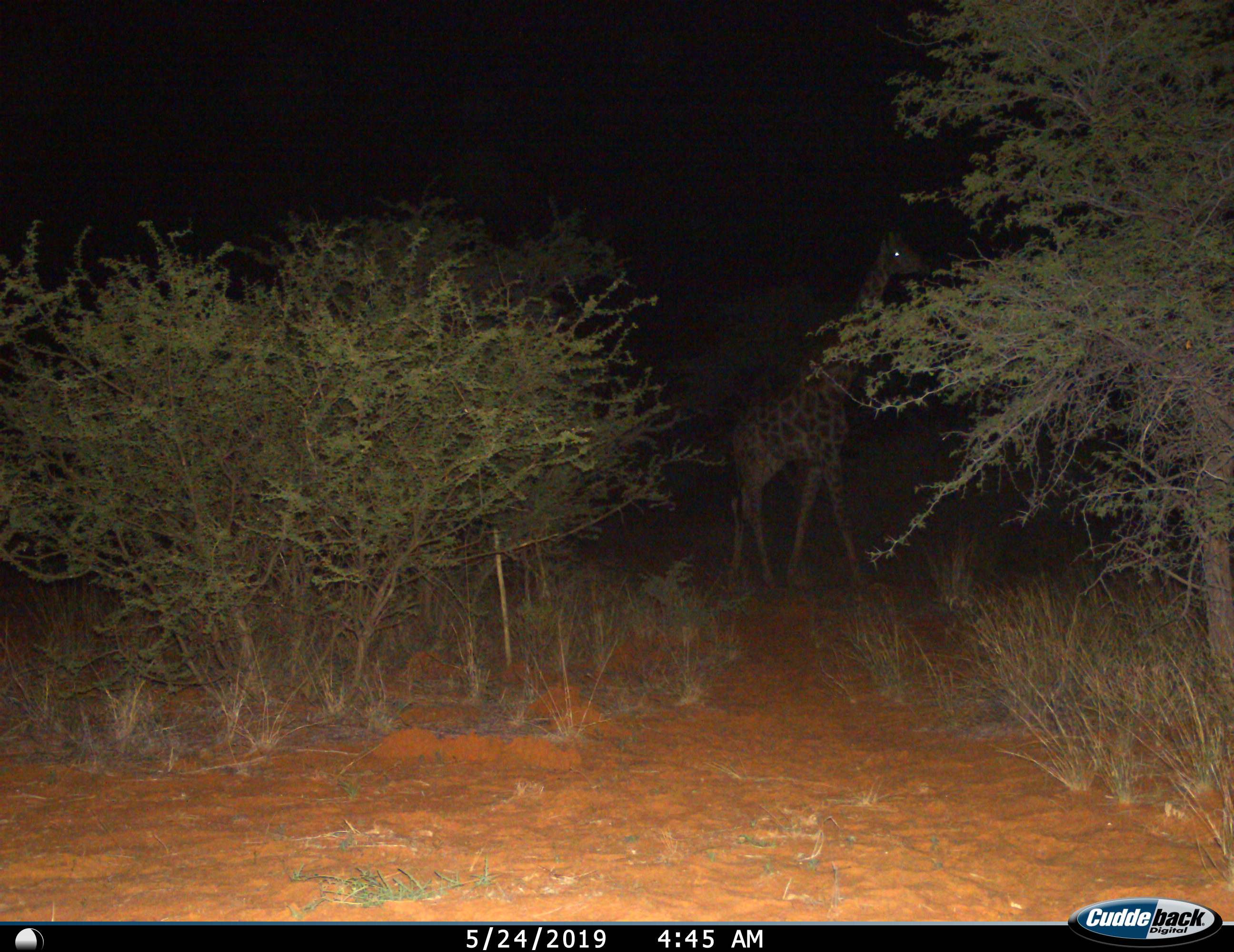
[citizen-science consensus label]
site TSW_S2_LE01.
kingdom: Animalia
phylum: Chordata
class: Mammalia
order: Artiodactyla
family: Giraffidae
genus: Giraffa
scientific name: Giraffa camelopardalis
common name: giraffe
Giraffe (Giraffa camelopardalis), count 1. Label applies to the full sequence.